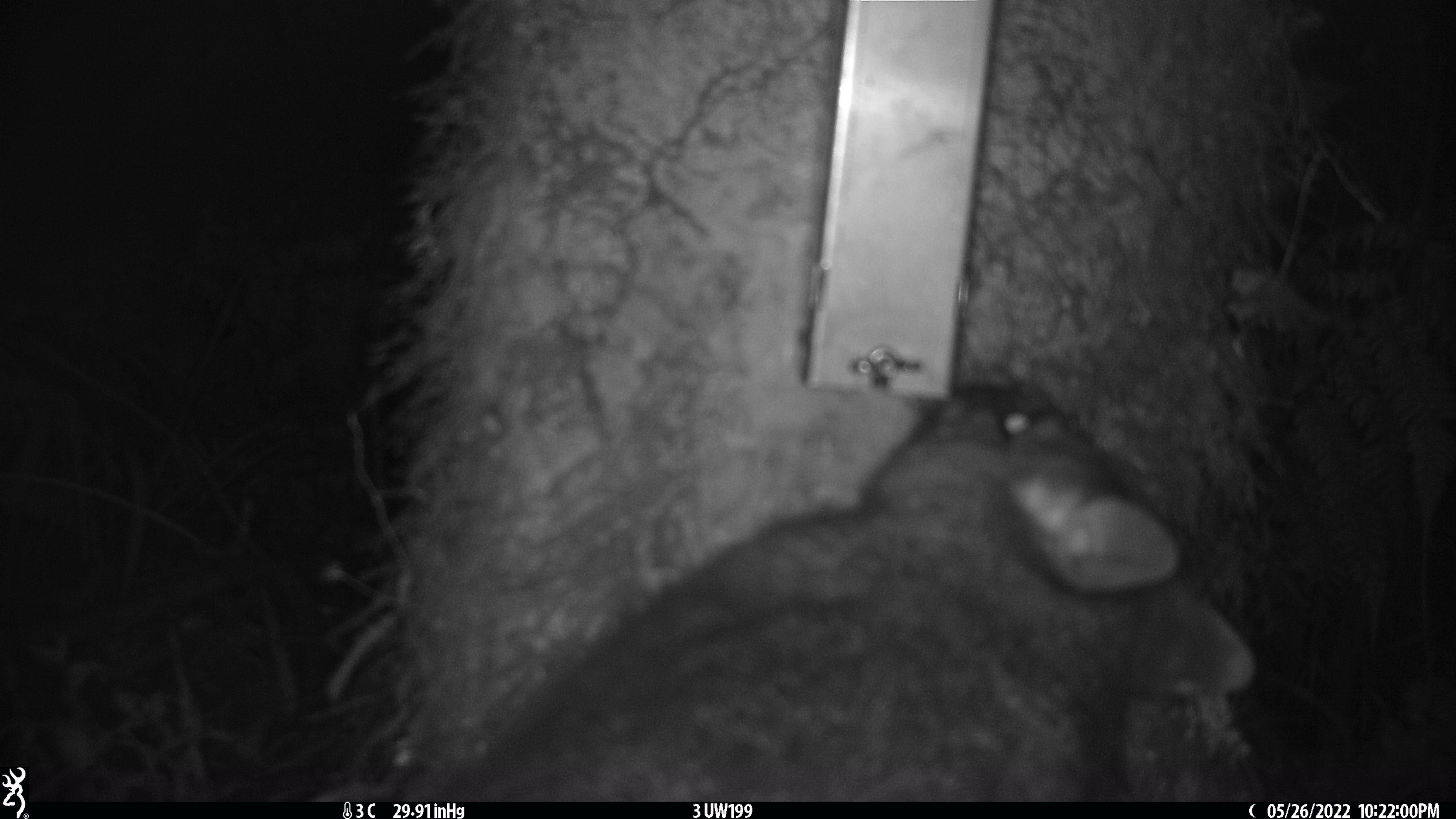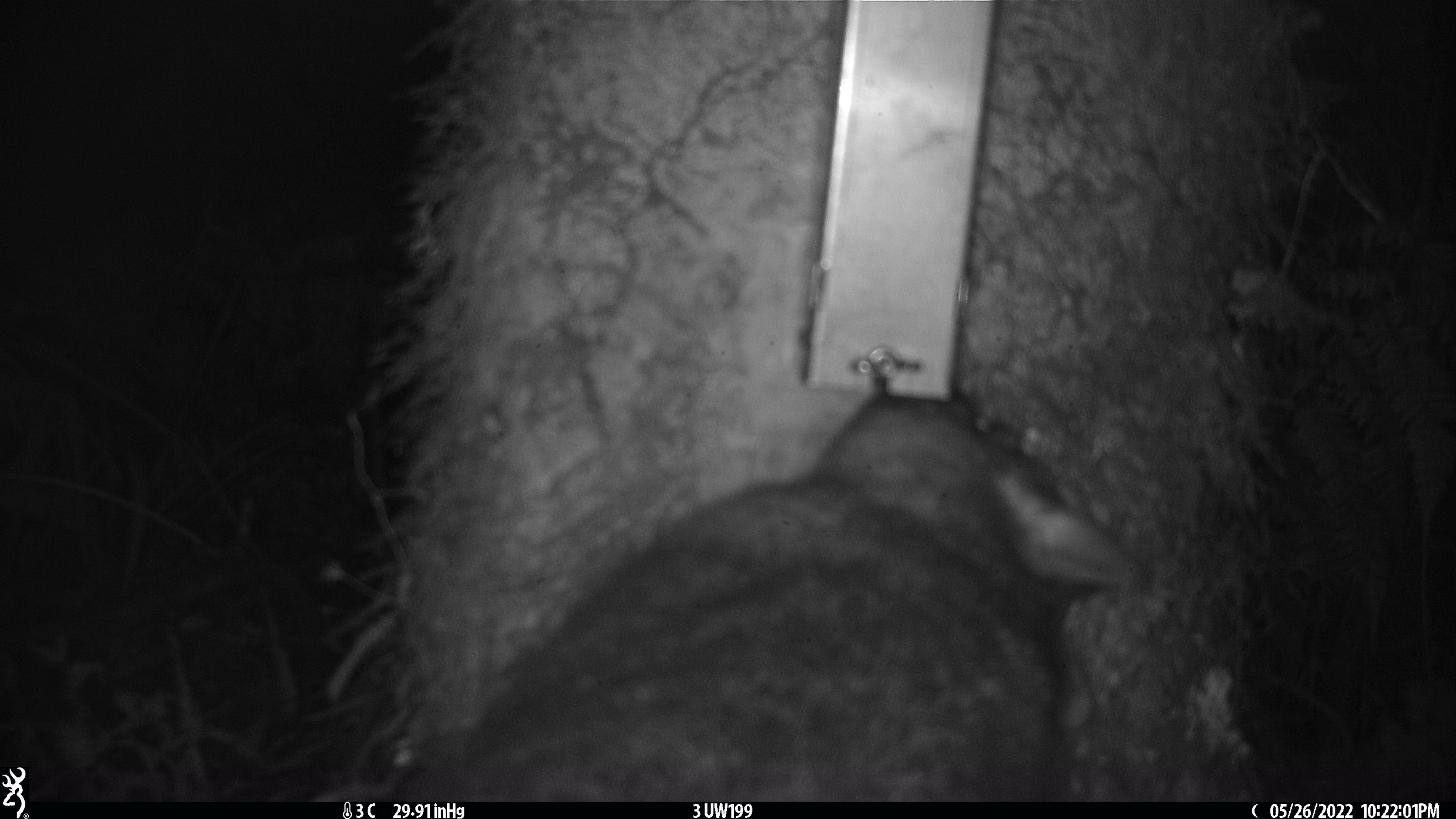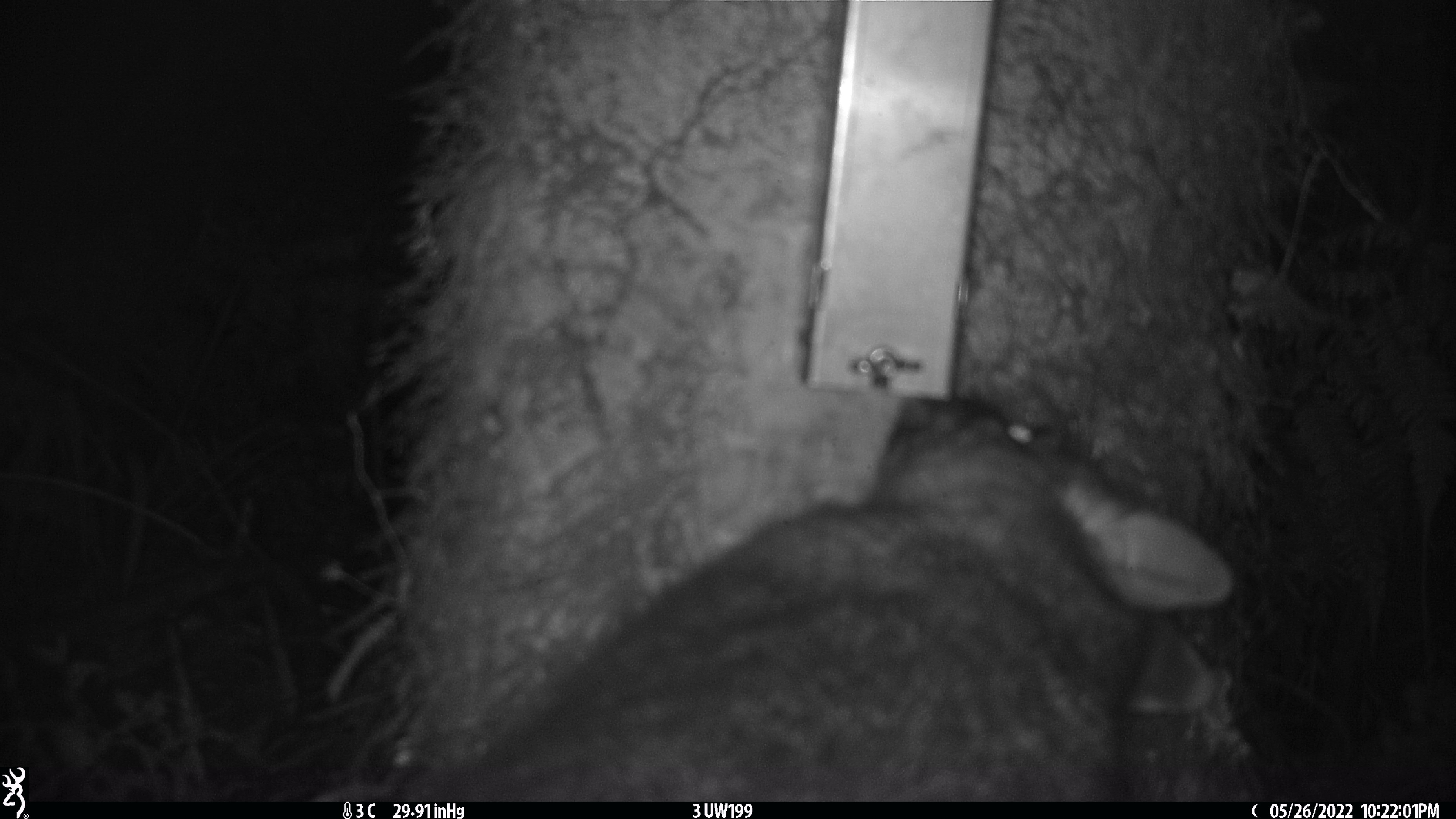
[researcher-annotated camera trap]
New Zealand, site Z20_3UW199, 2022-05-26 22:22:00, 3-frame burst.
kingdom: Animalia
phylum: Chordata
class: Mammalia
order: Diprotodontia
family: Phalangeridae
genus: Trichosurus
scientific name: Trichosurus vulpecula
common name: common brushtail possum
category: possum